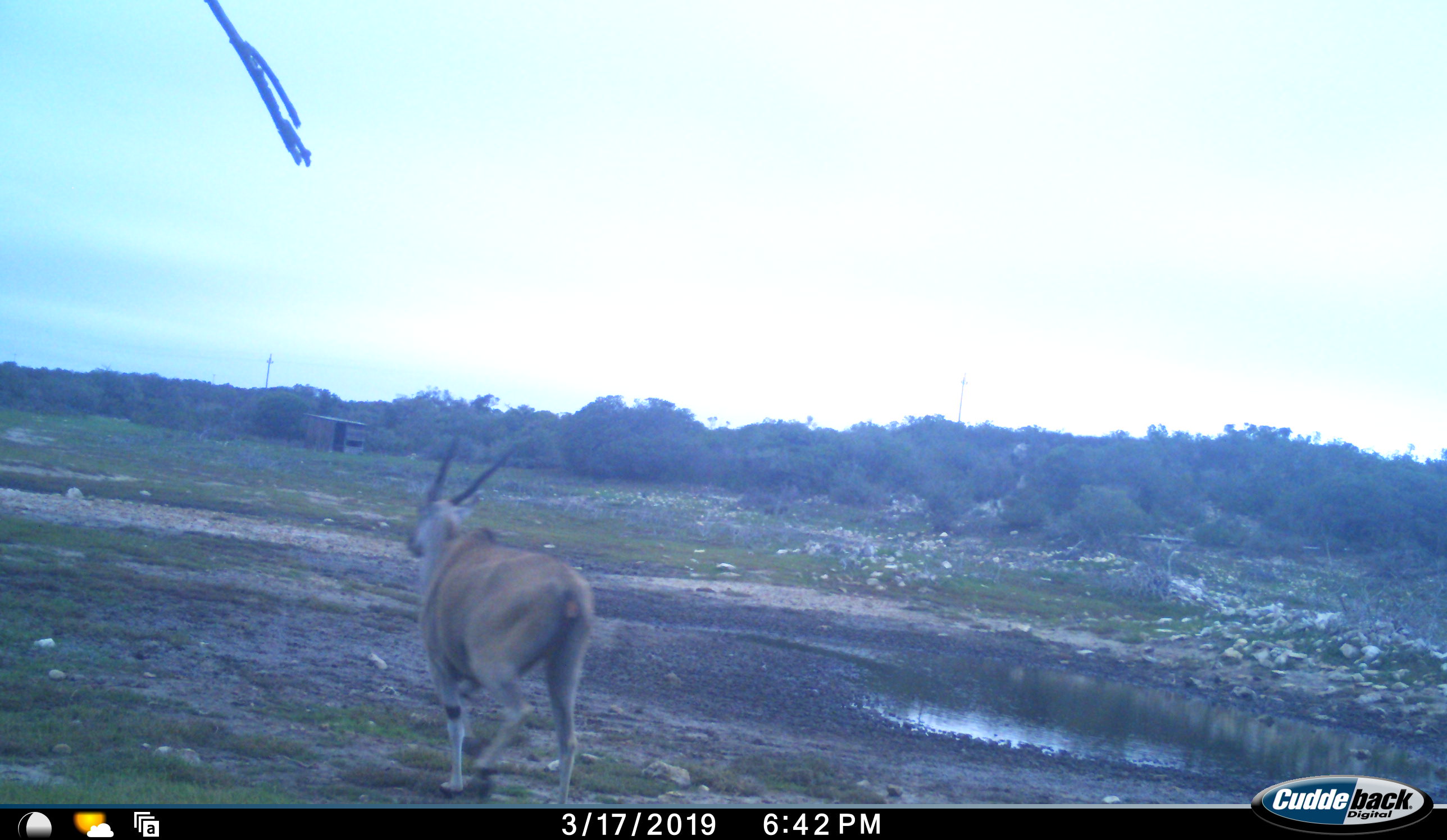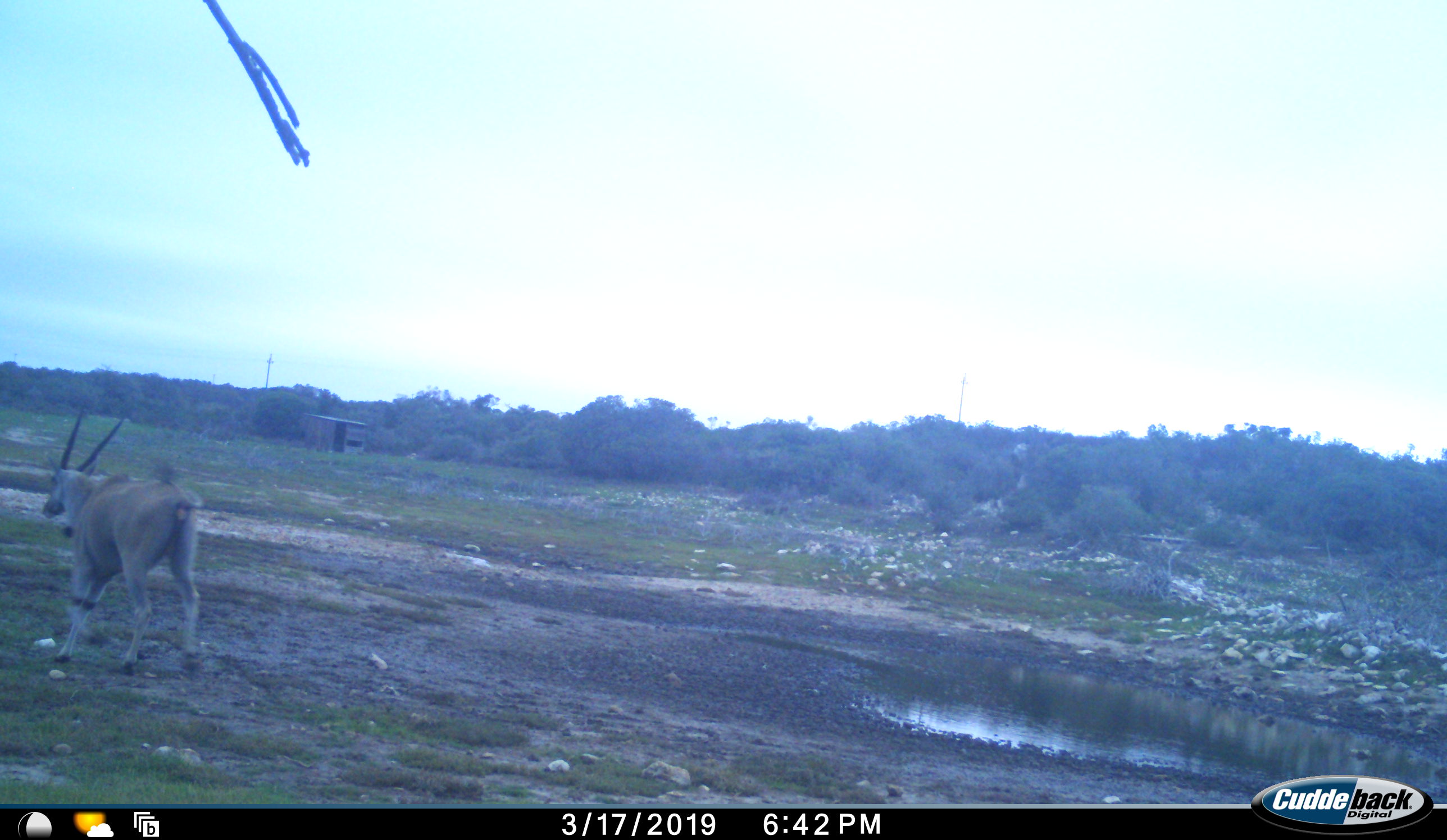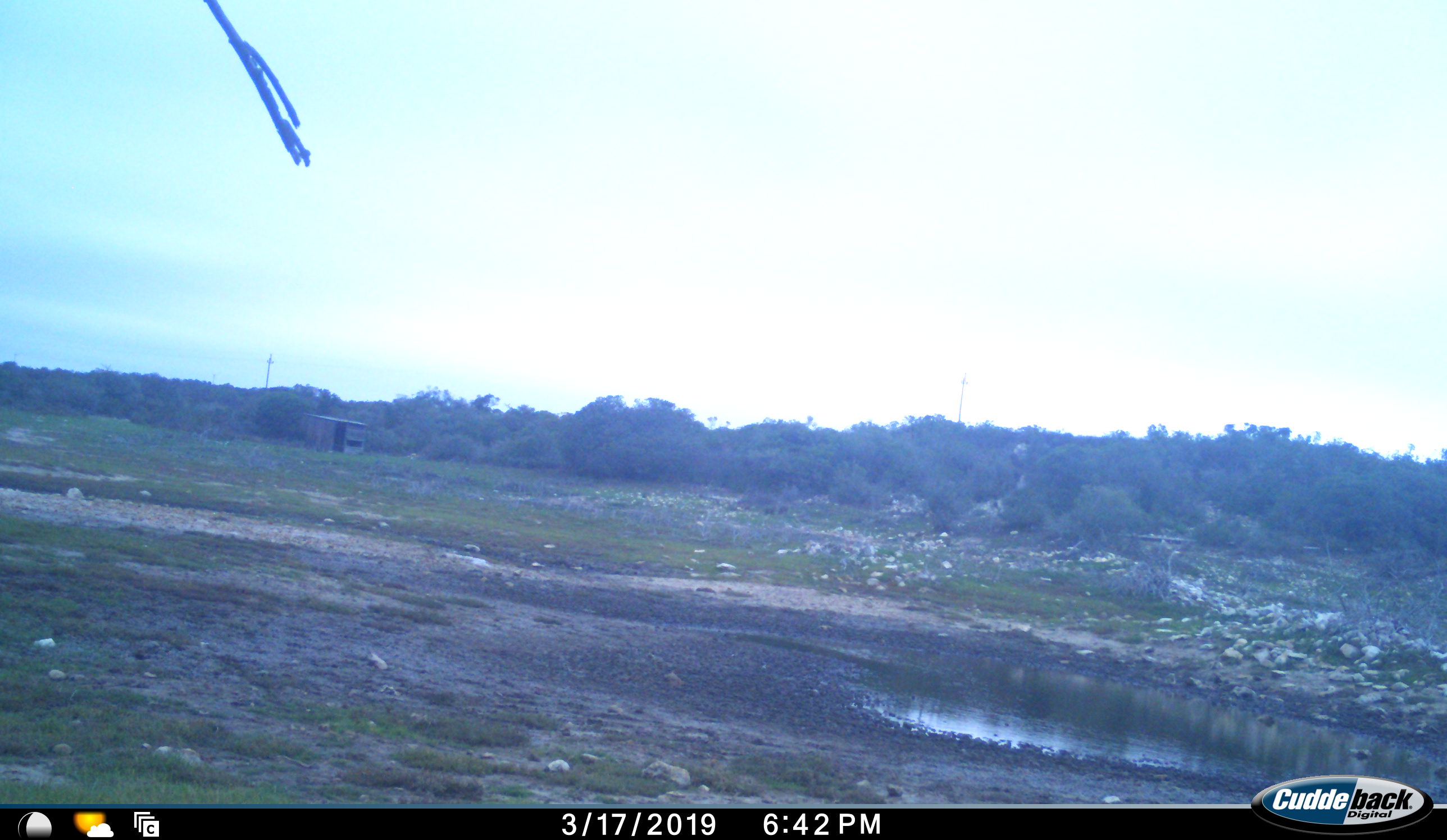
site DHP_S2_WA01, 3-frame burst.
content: unidentified animal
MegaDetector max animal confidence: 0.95